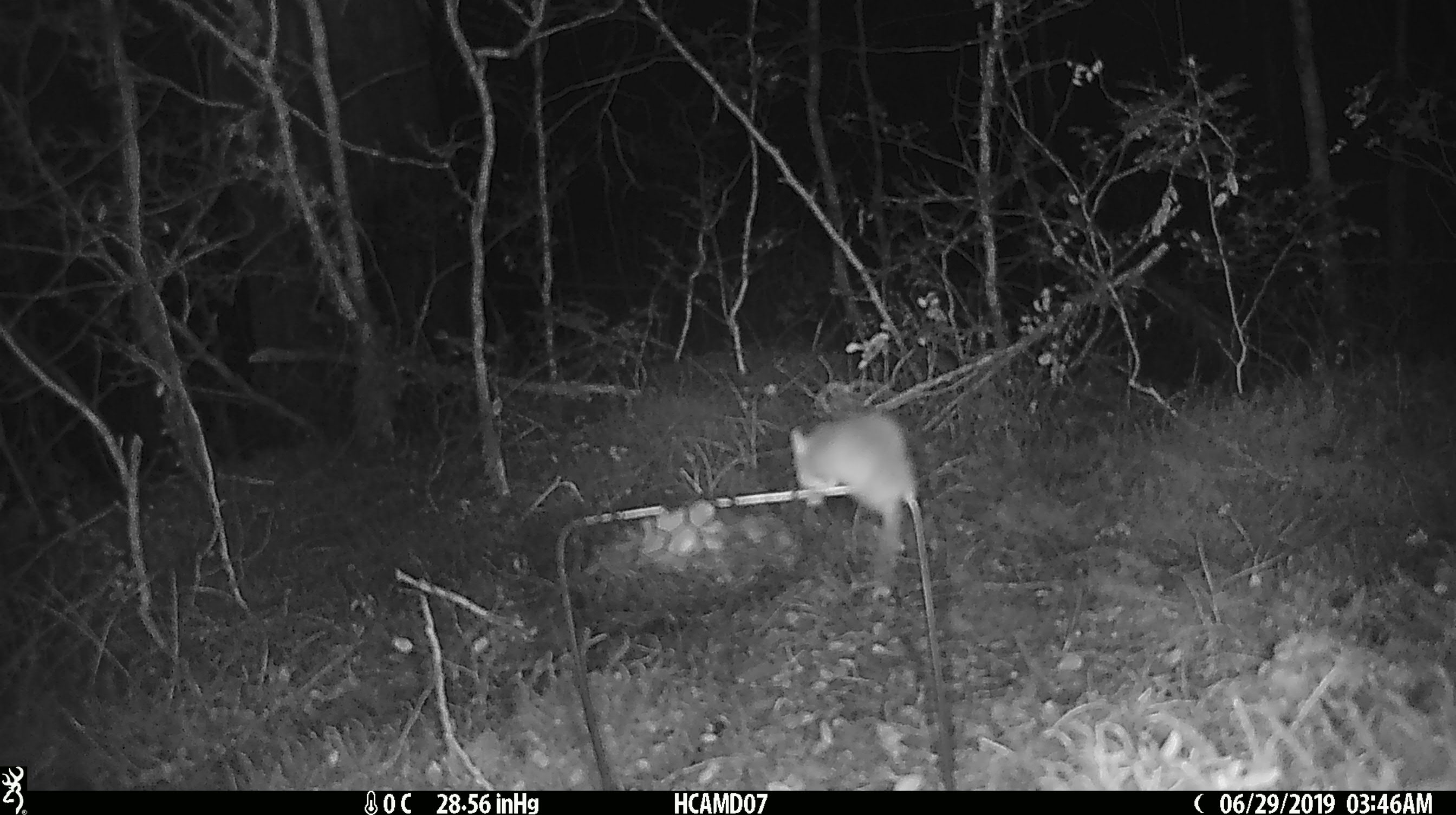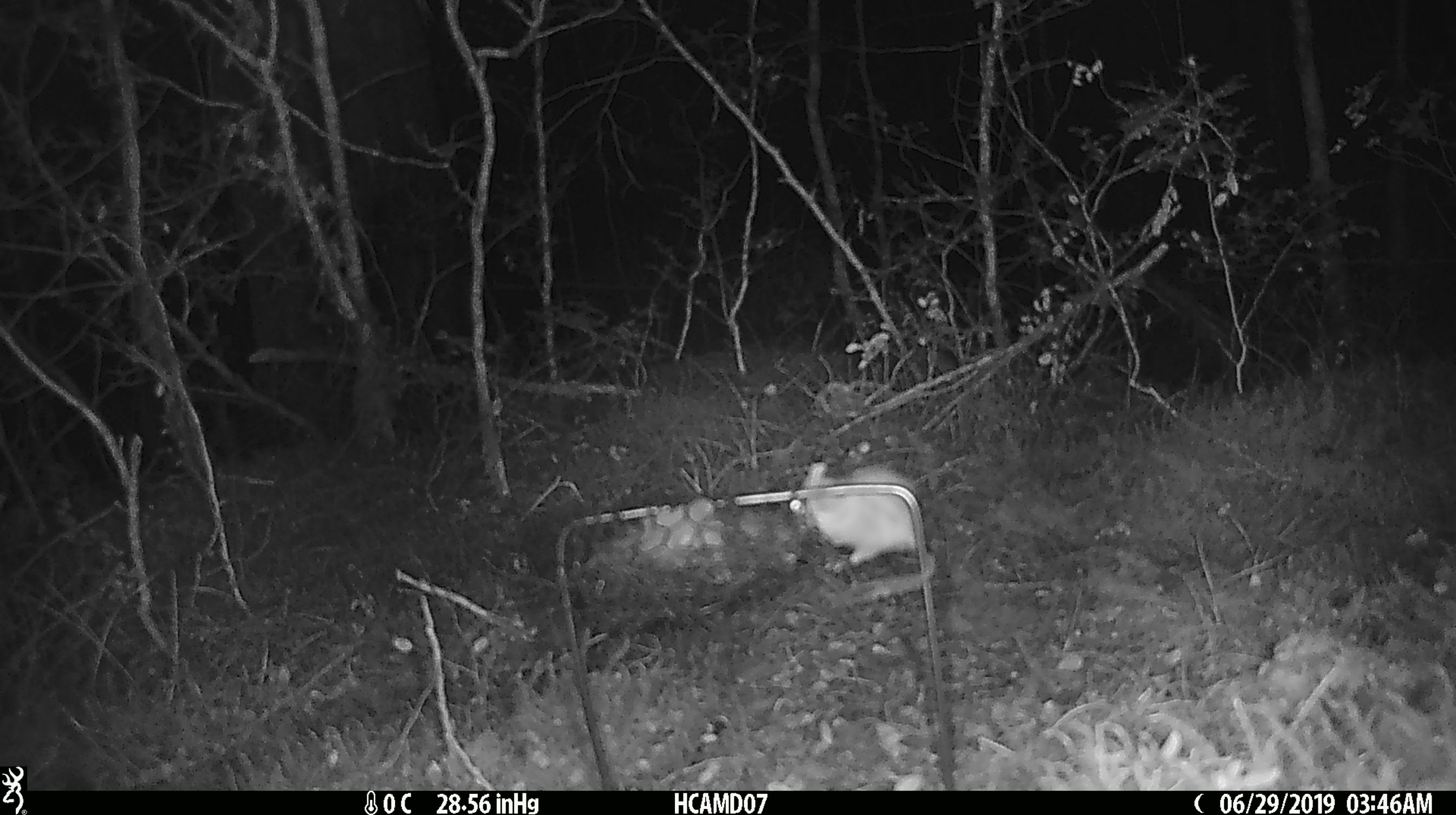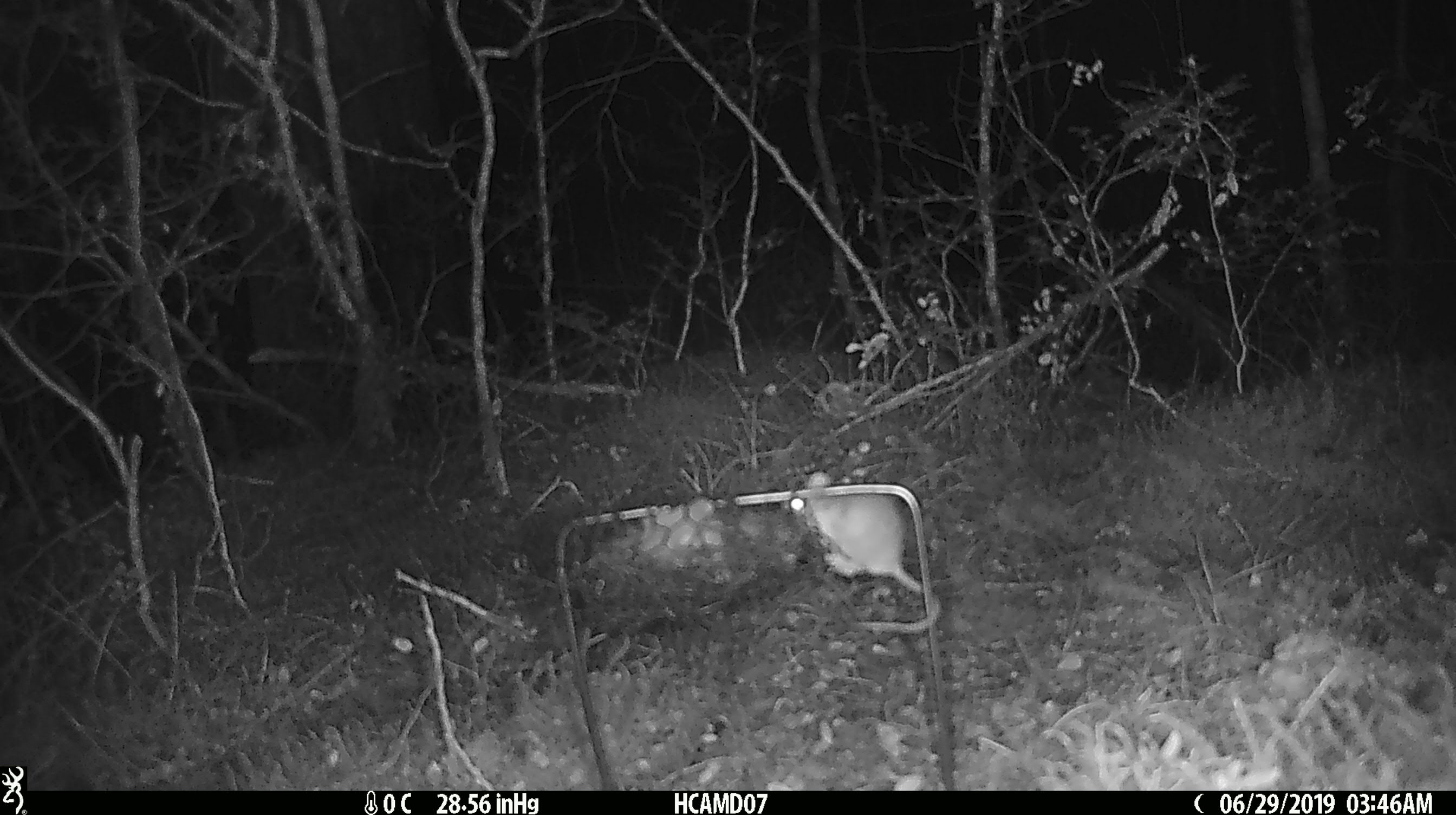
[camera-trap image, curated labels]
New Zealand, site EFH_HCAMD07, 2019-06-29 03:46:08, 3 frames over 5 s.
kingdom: Animalia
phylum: Chordata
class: Mammalia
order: Rodentia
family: Muridae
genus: Mus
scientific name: Mus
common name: mouse